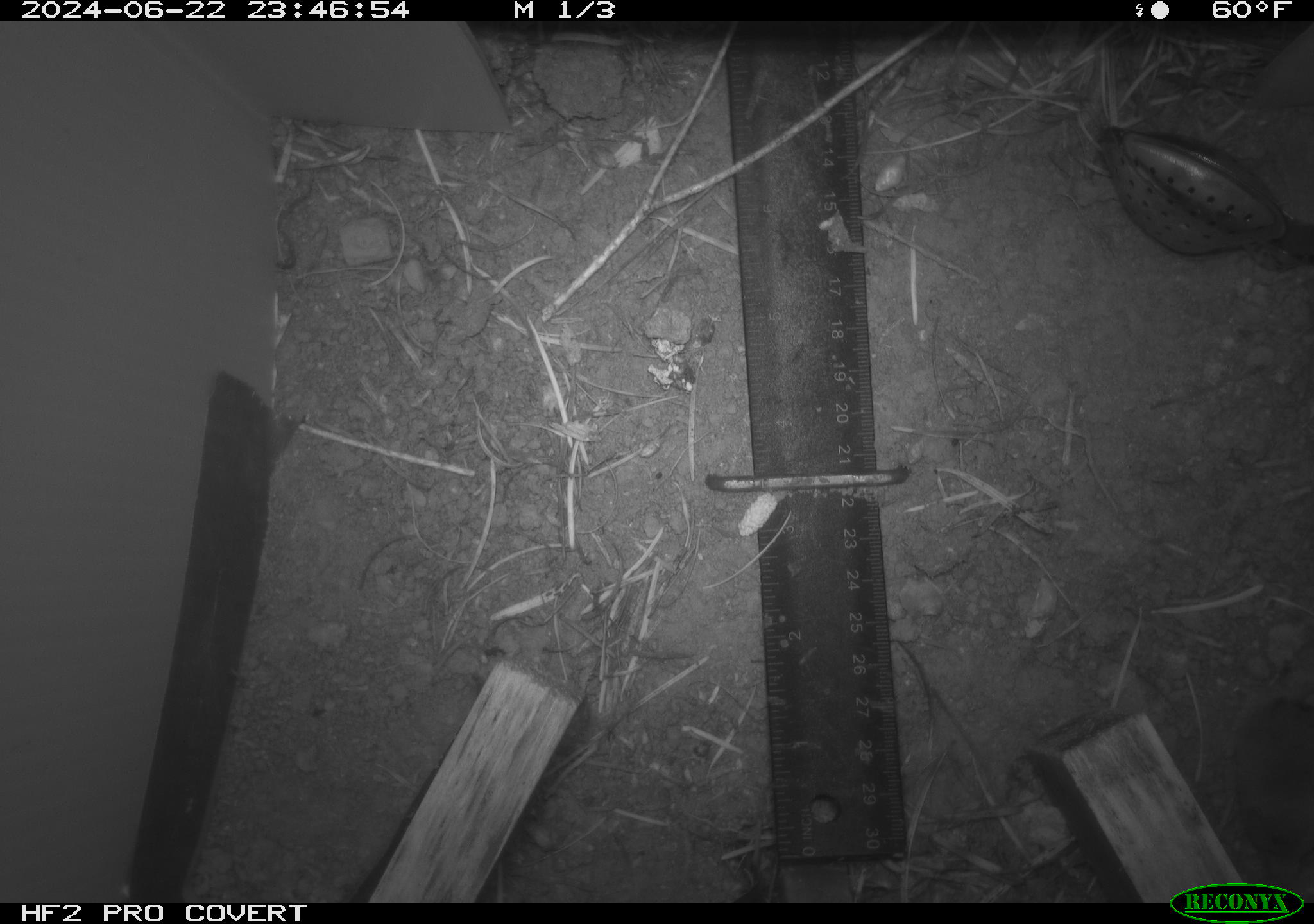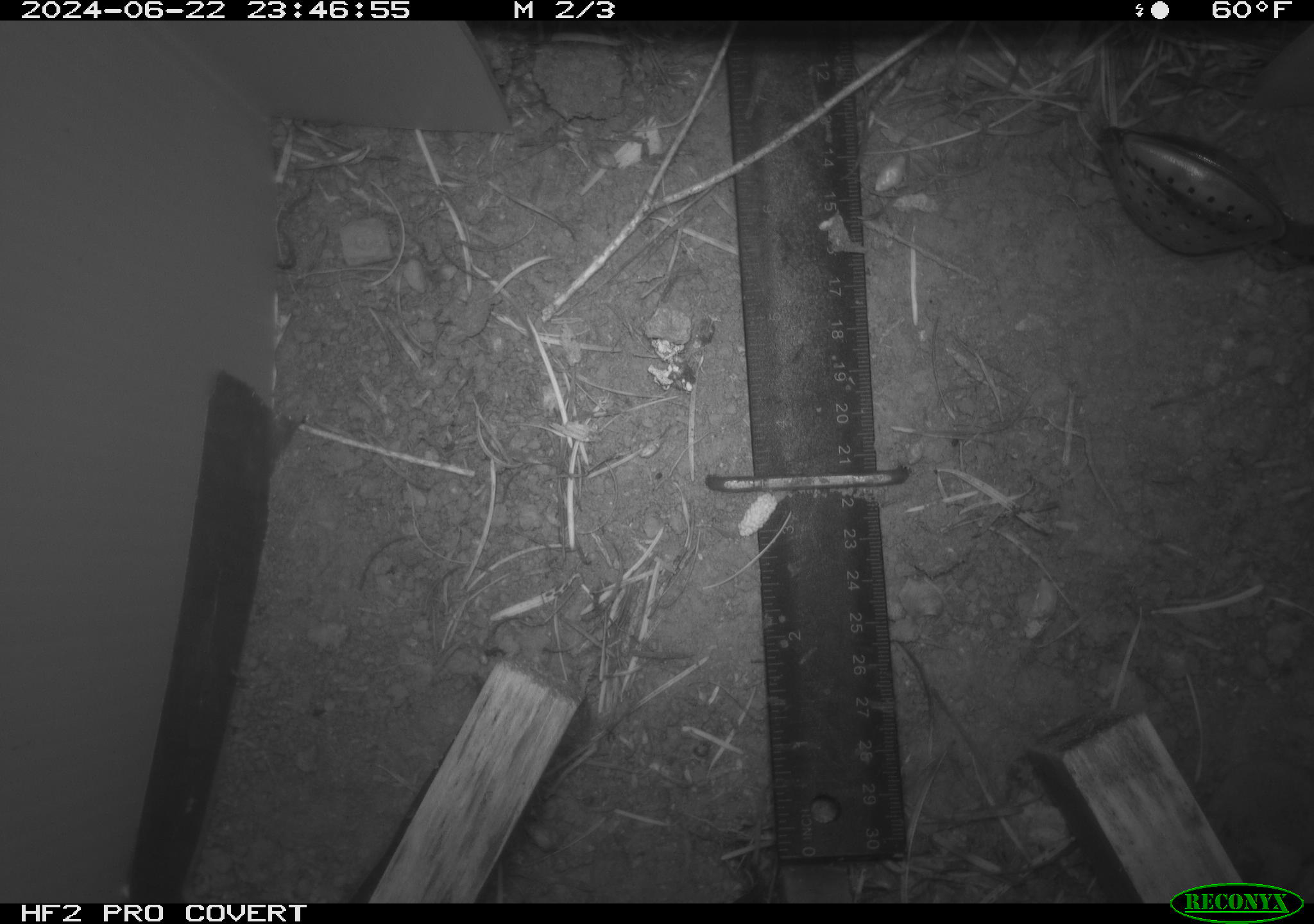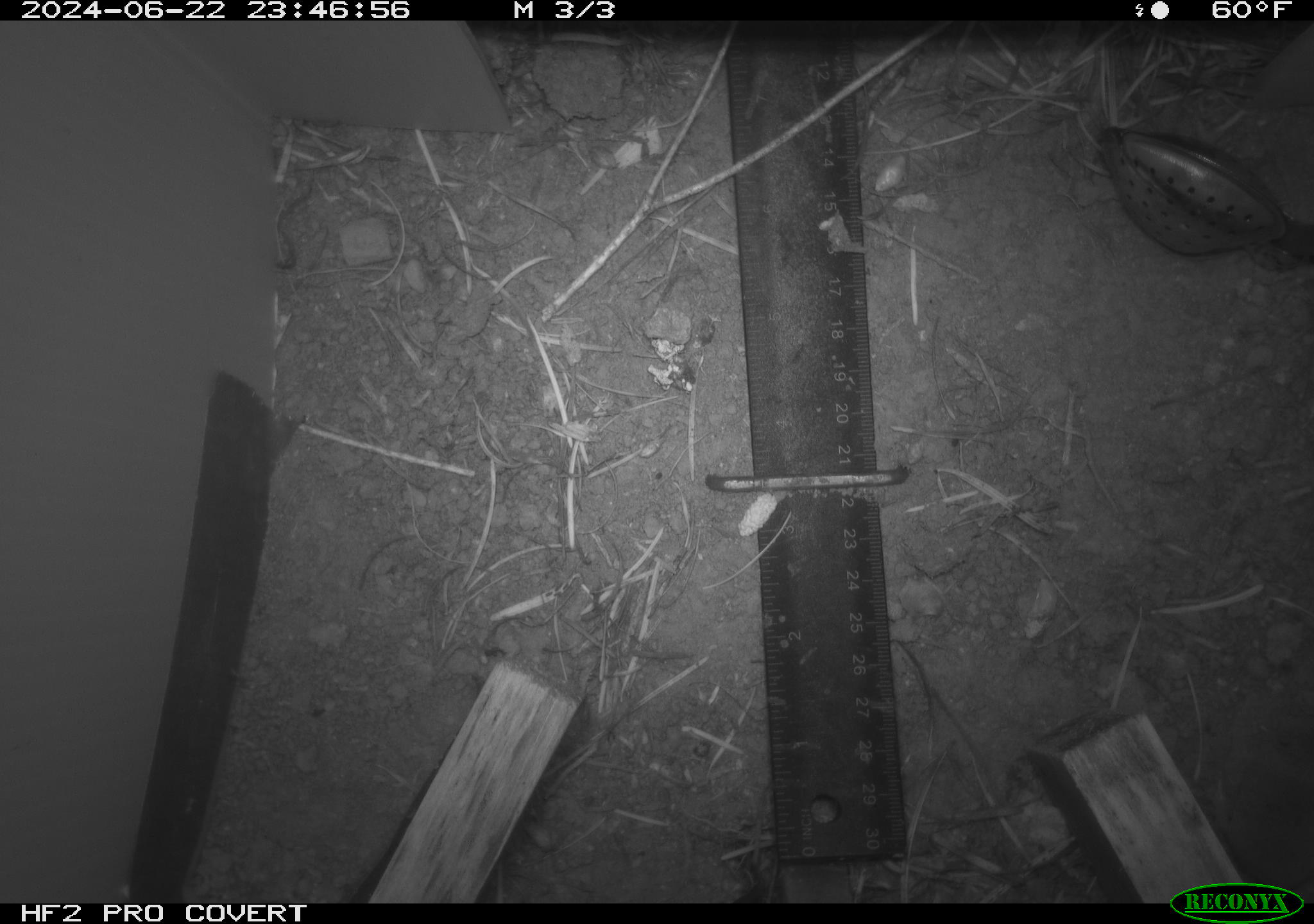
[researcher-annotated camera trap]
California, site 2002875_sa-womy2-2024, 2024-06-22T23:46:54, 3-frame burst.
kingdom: Animalia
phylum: Chordata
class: Mammalia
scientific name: Mammalia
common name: mammal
Mammal (Mammalia).